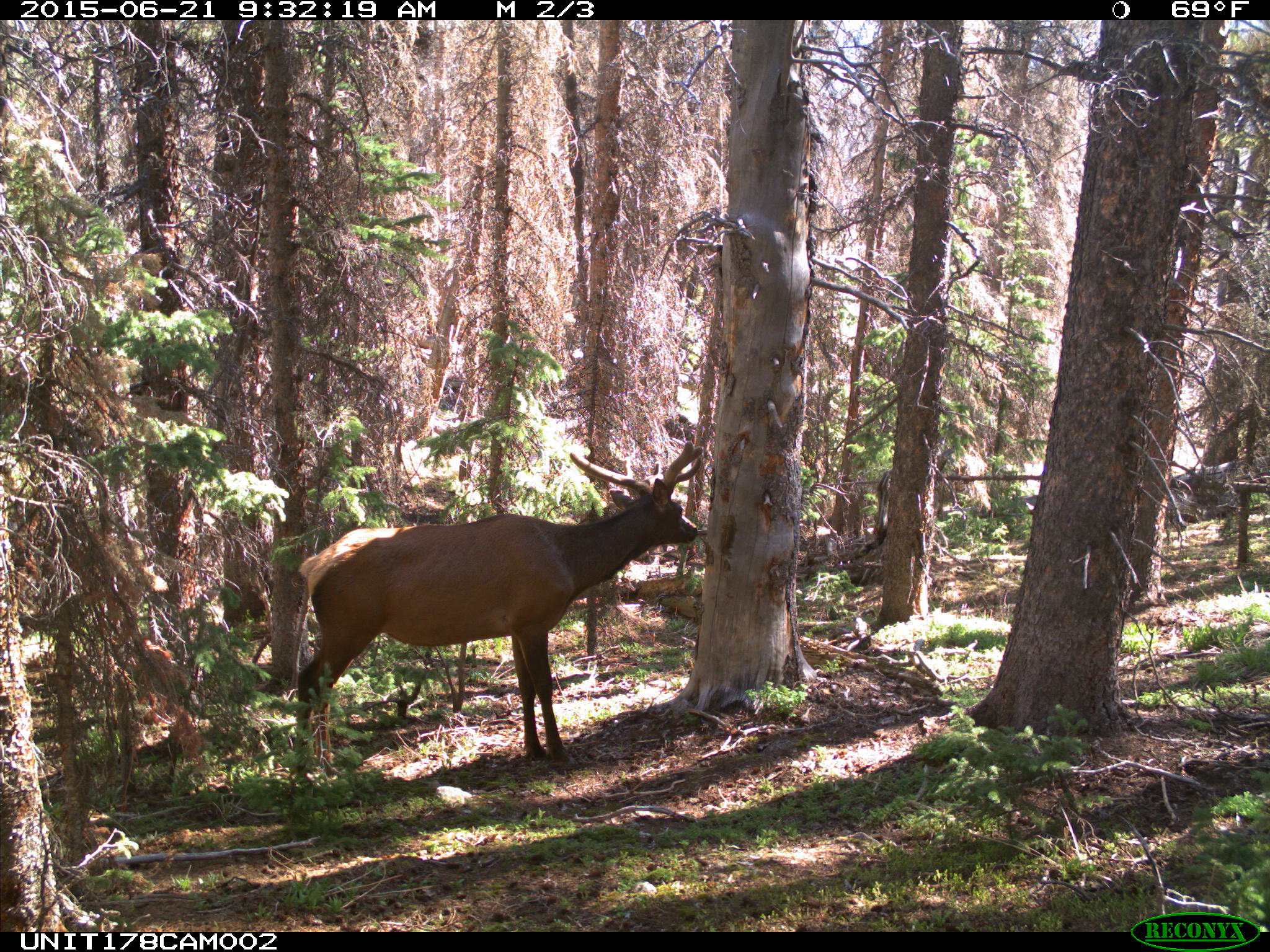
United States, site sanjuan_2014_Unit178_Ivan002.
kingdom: Animalia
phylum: Chordata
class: Mammalia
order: Artiodactyla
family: Cervidae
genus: Cervus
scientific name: Cervus elaphus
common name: red deer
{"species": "Cervus elaphus (red deer)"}